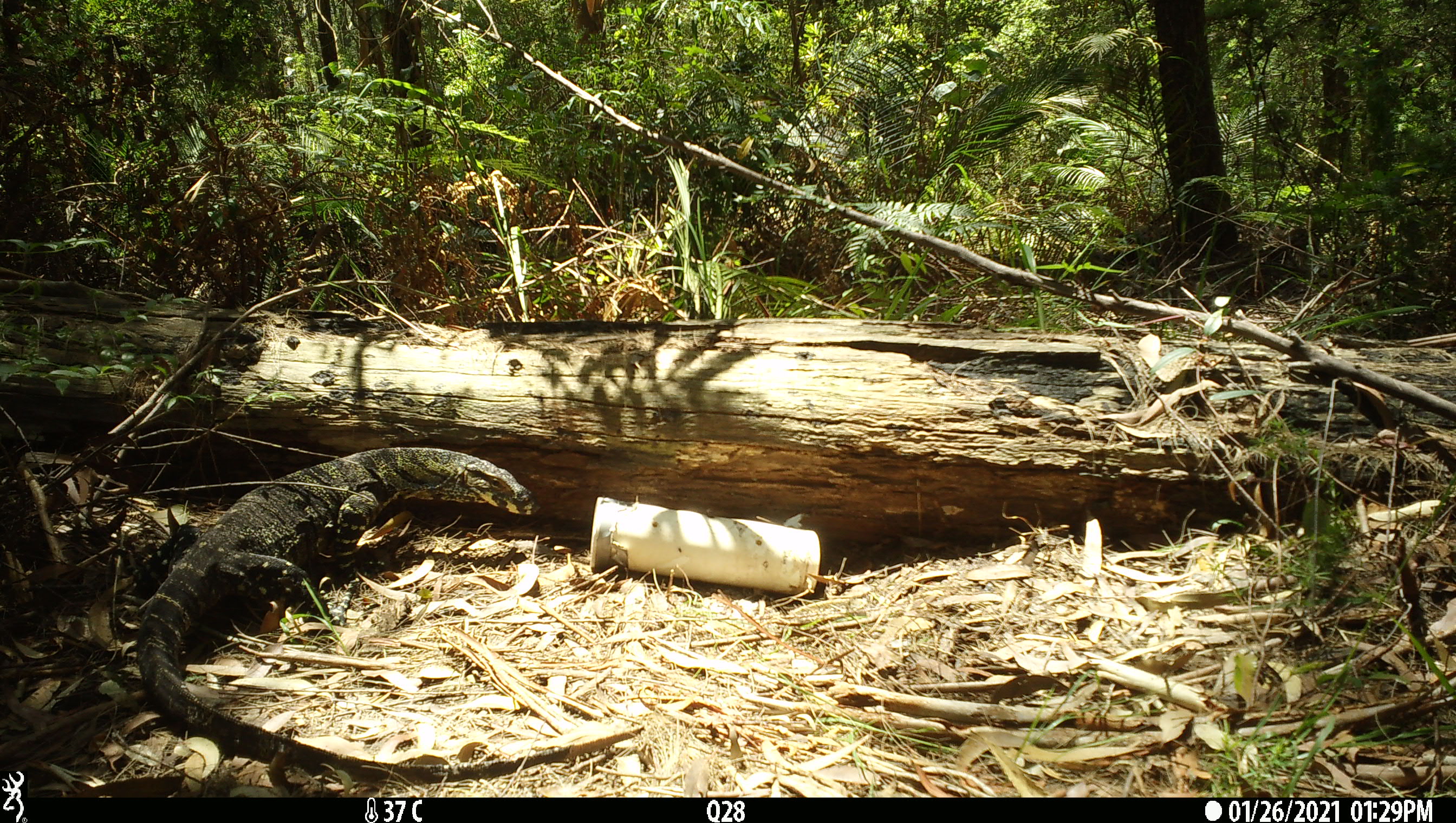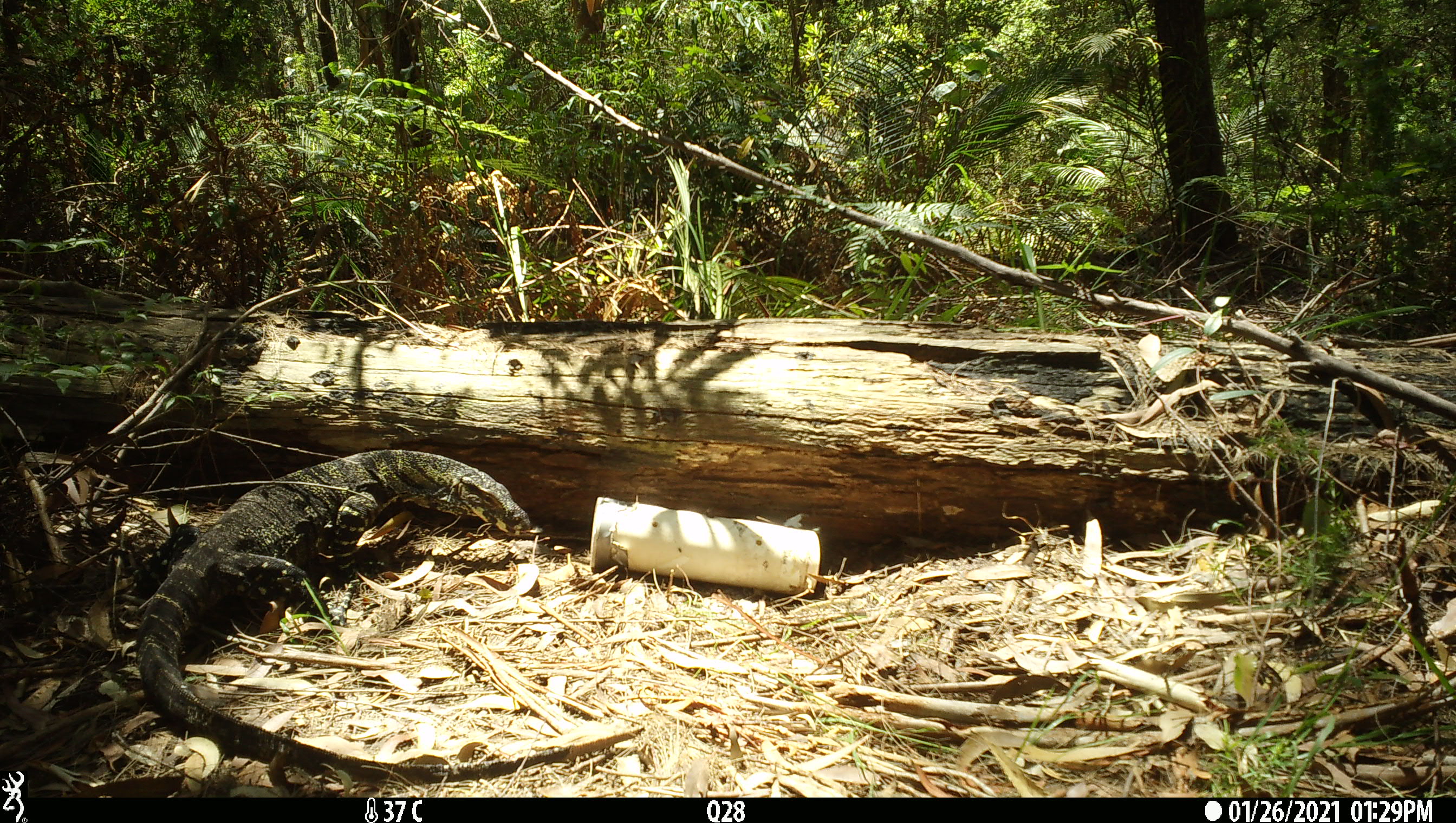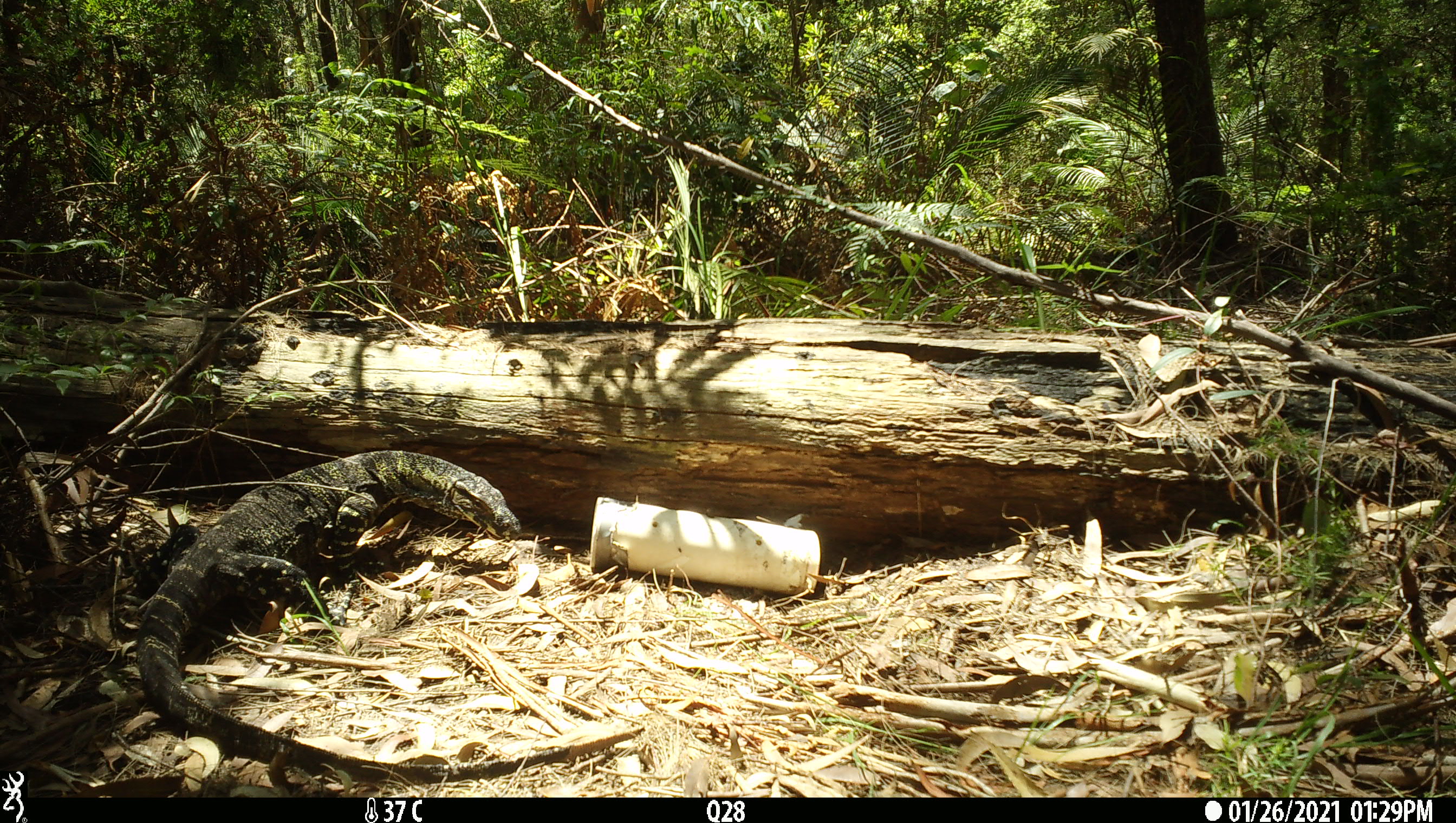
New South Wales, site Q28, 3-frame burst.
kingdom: Animalia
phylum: Chordata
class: Reptilia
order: Squamata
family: Varanidae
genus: Varanus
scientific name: Varanus varius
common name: lace monitor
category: goanna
Goanna (lace monitor) (Varanus varius).